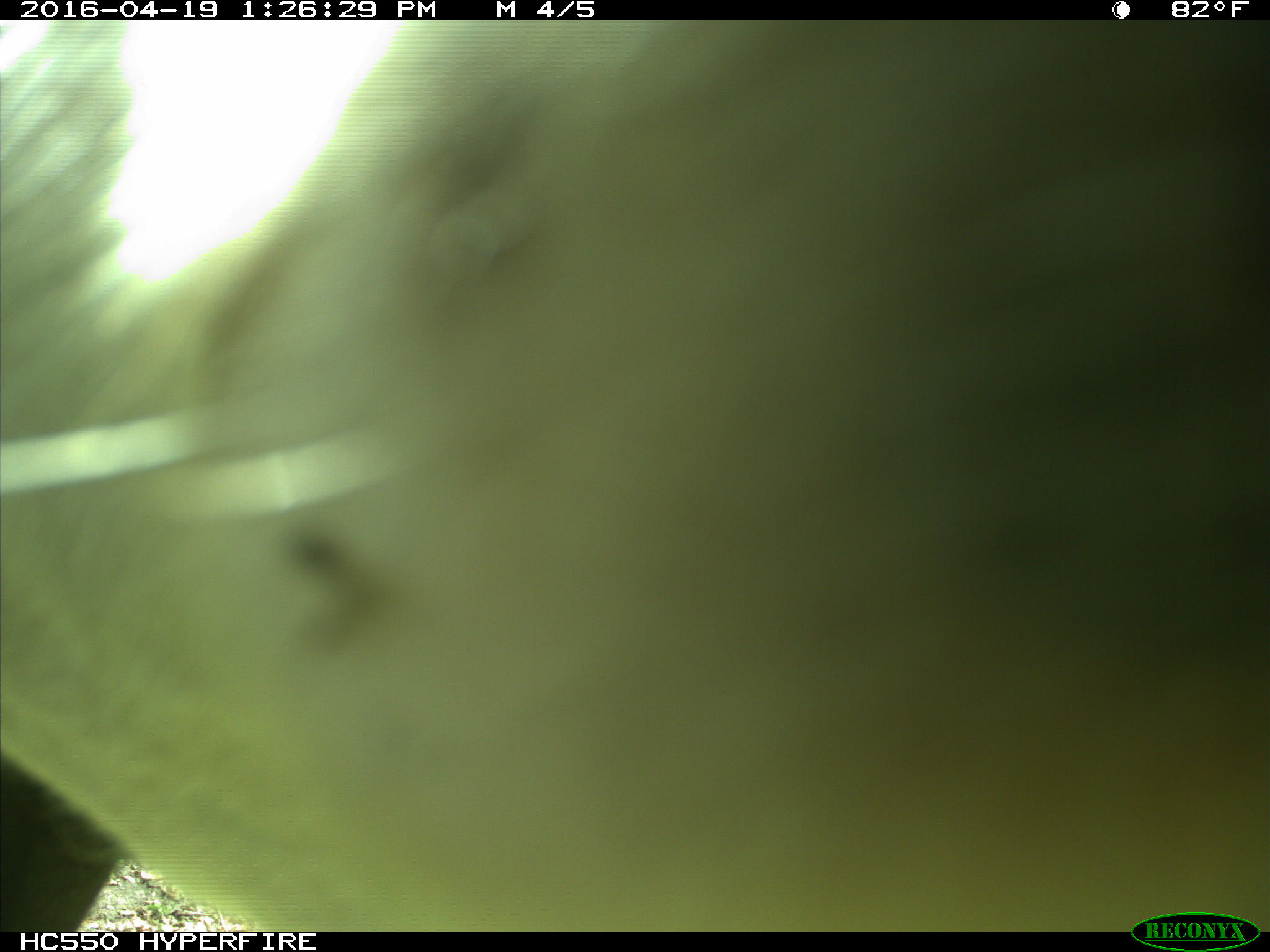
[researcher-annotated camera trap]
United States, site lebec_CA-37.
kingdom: Animalia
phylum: Chordata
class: Mammalia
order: Artiodactyla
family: Bovidae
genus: Bos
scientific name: Bos taurus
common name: domestic cow